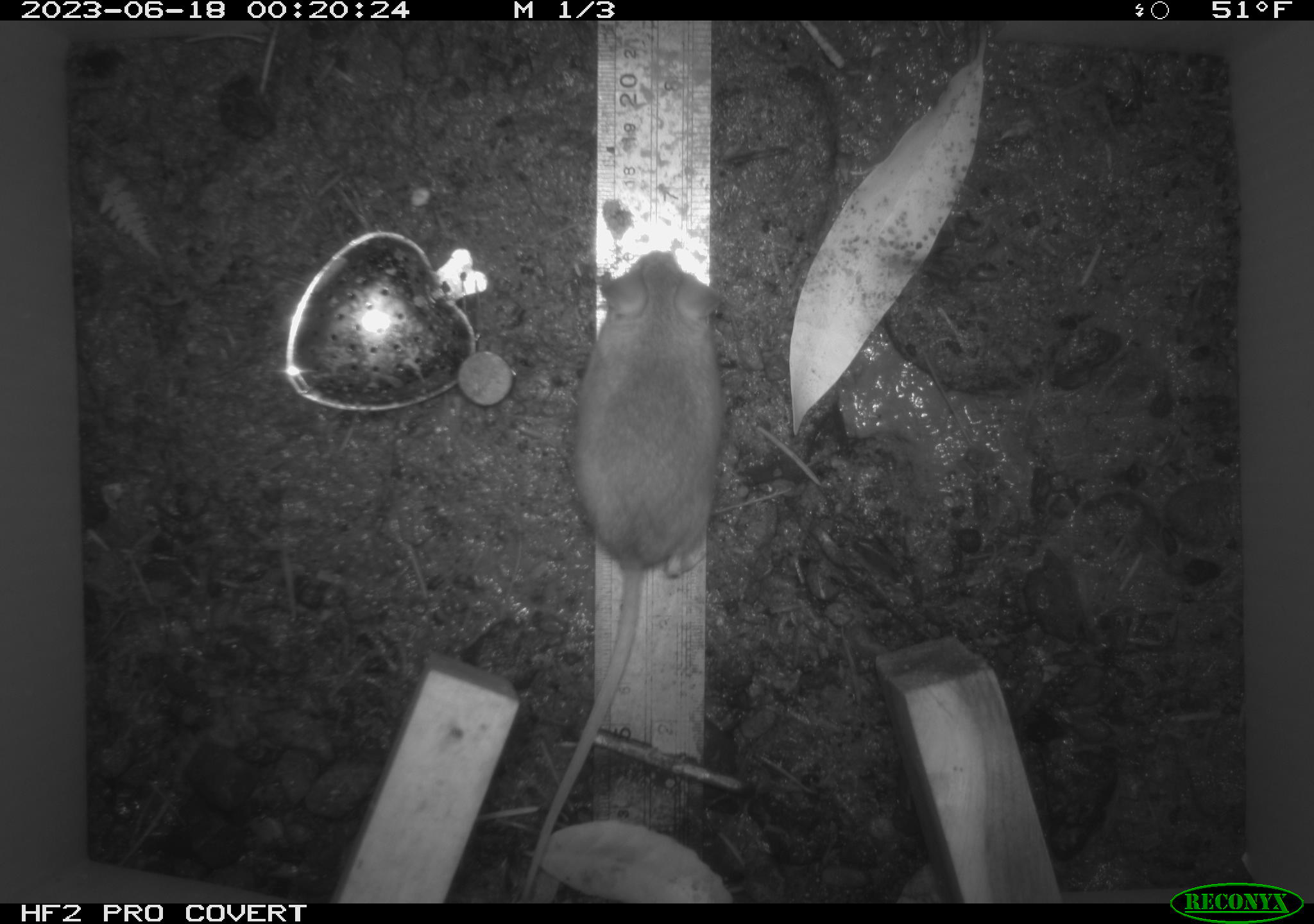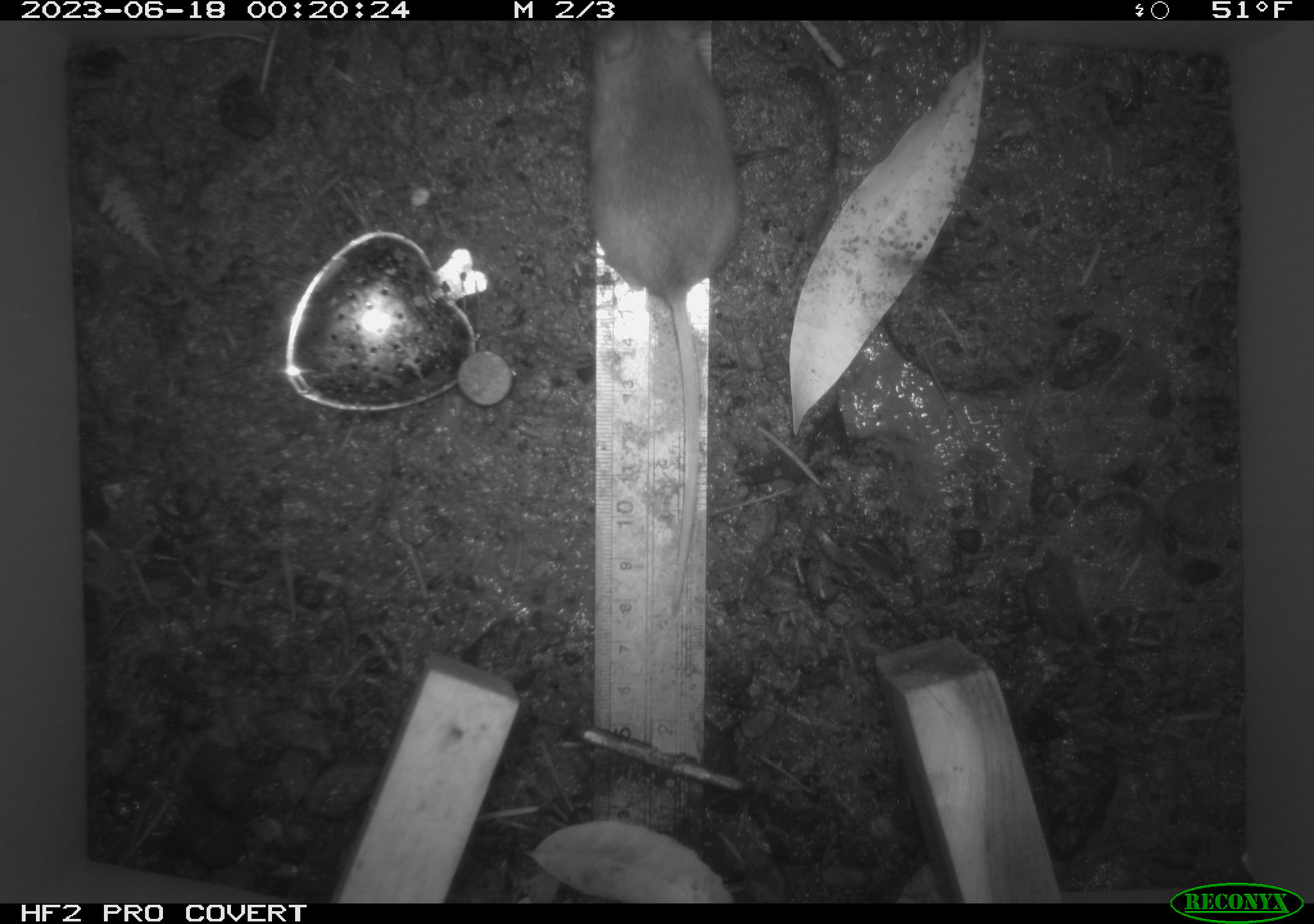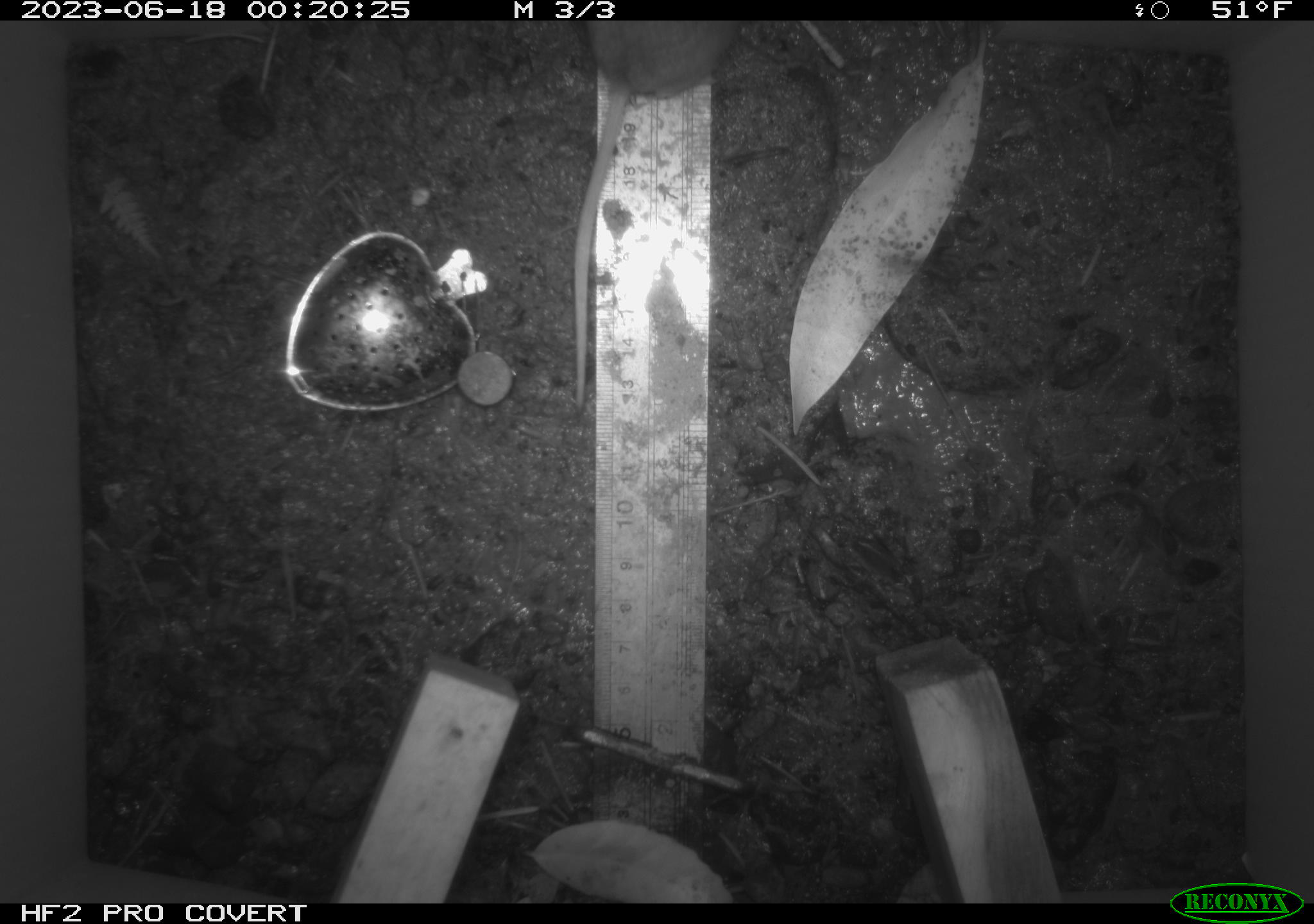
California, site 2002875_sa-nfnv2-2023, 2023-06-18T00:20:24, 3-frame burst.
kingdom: Animalia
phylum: Chordata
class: Mammalia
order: Rodentia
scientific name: Rodentia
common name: mouse species